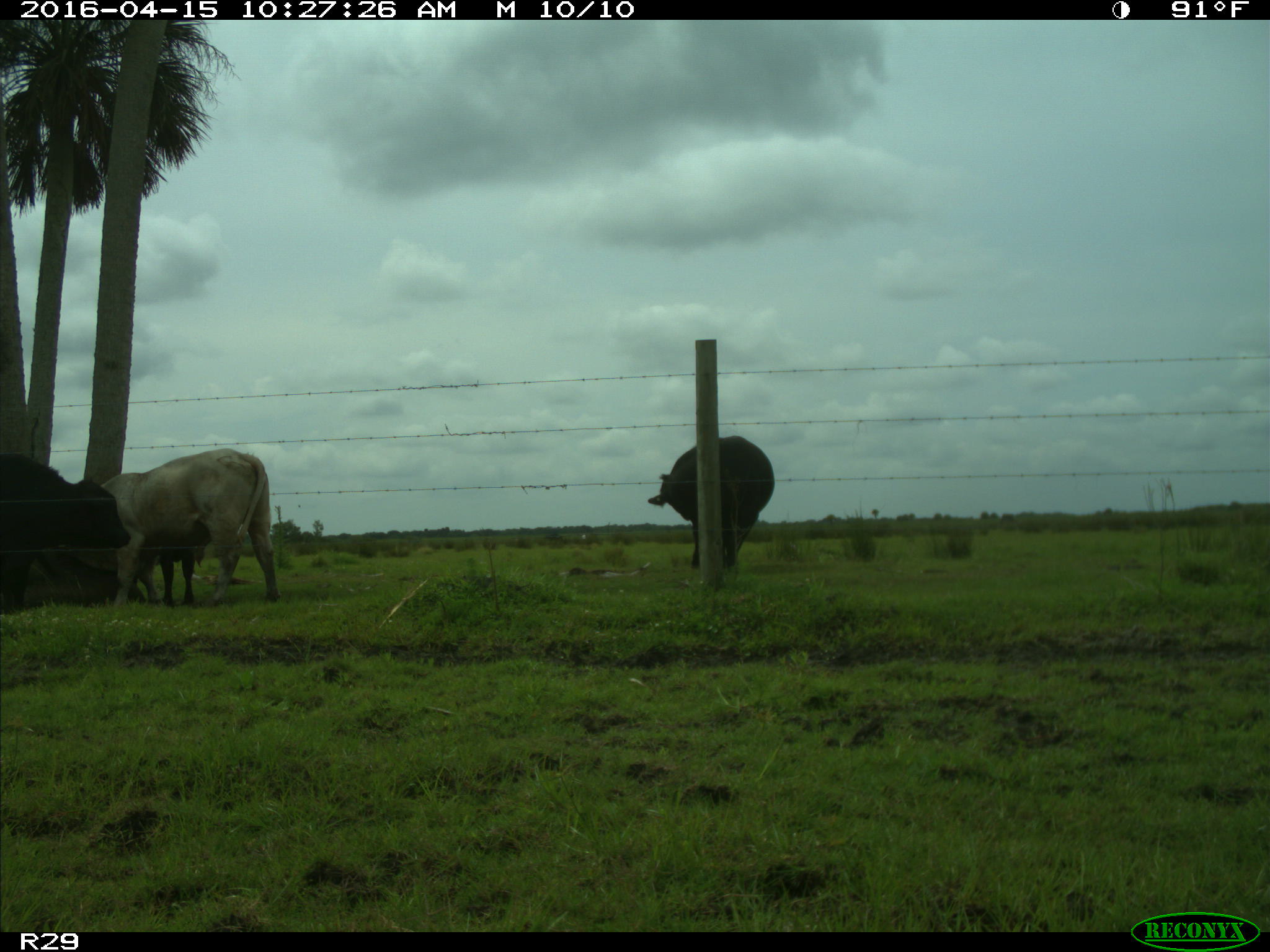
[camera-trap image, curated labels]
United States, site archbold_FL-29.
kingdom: Animalia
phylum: Chordata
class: Mammalia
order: Artiodactyla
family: Bovidae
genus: Bos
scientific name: Bos taurus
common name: domestic cow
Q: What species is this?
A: Bos taurus (domestic cow).